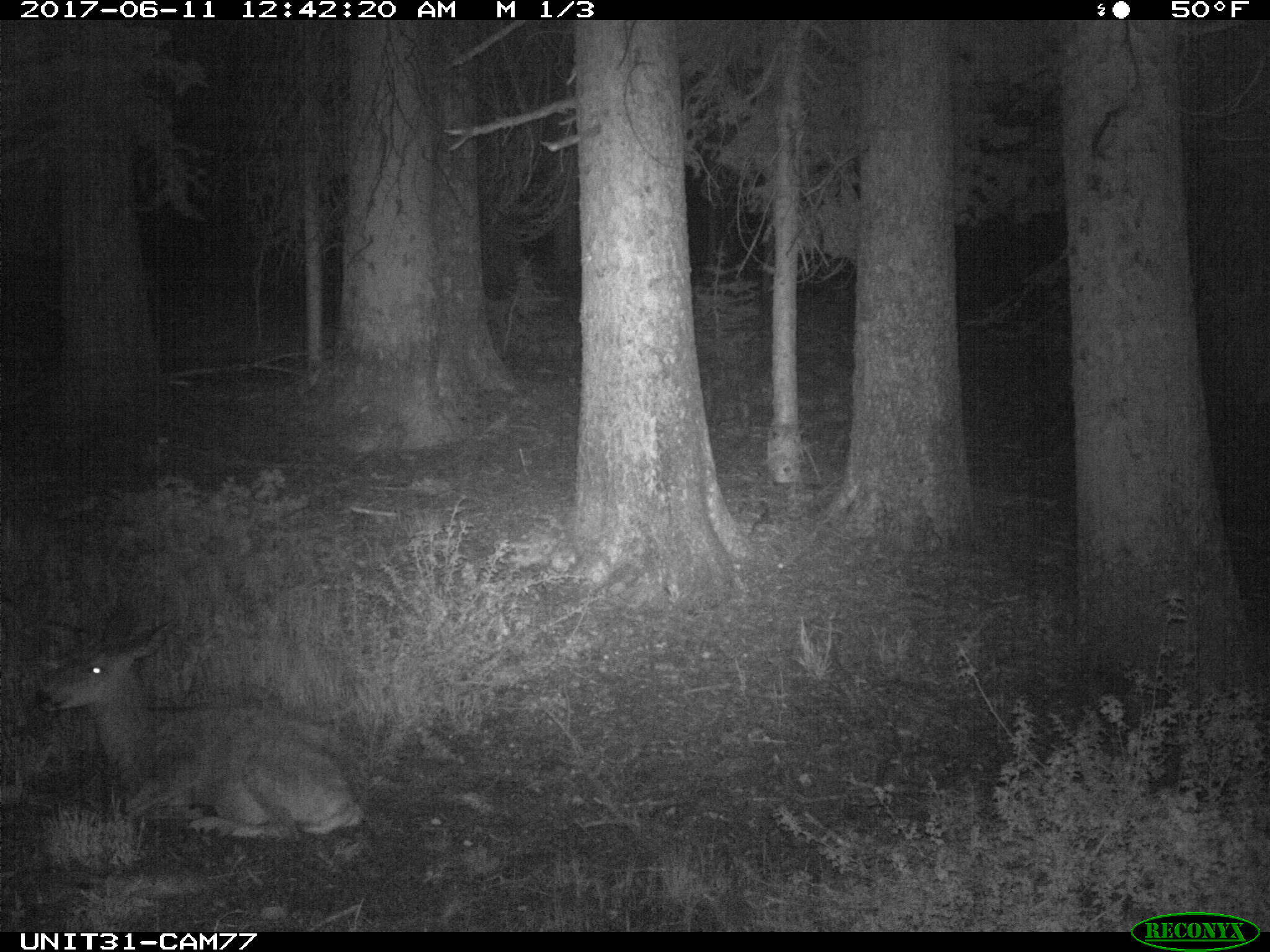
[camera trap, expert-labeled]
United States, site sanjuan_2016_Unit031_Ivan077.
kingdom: Animalia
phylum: Chordata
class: Mammalia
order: Artiodactyla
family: Cervidae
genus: Odocoileus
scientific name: Odocoileus hemionus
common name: mule deer